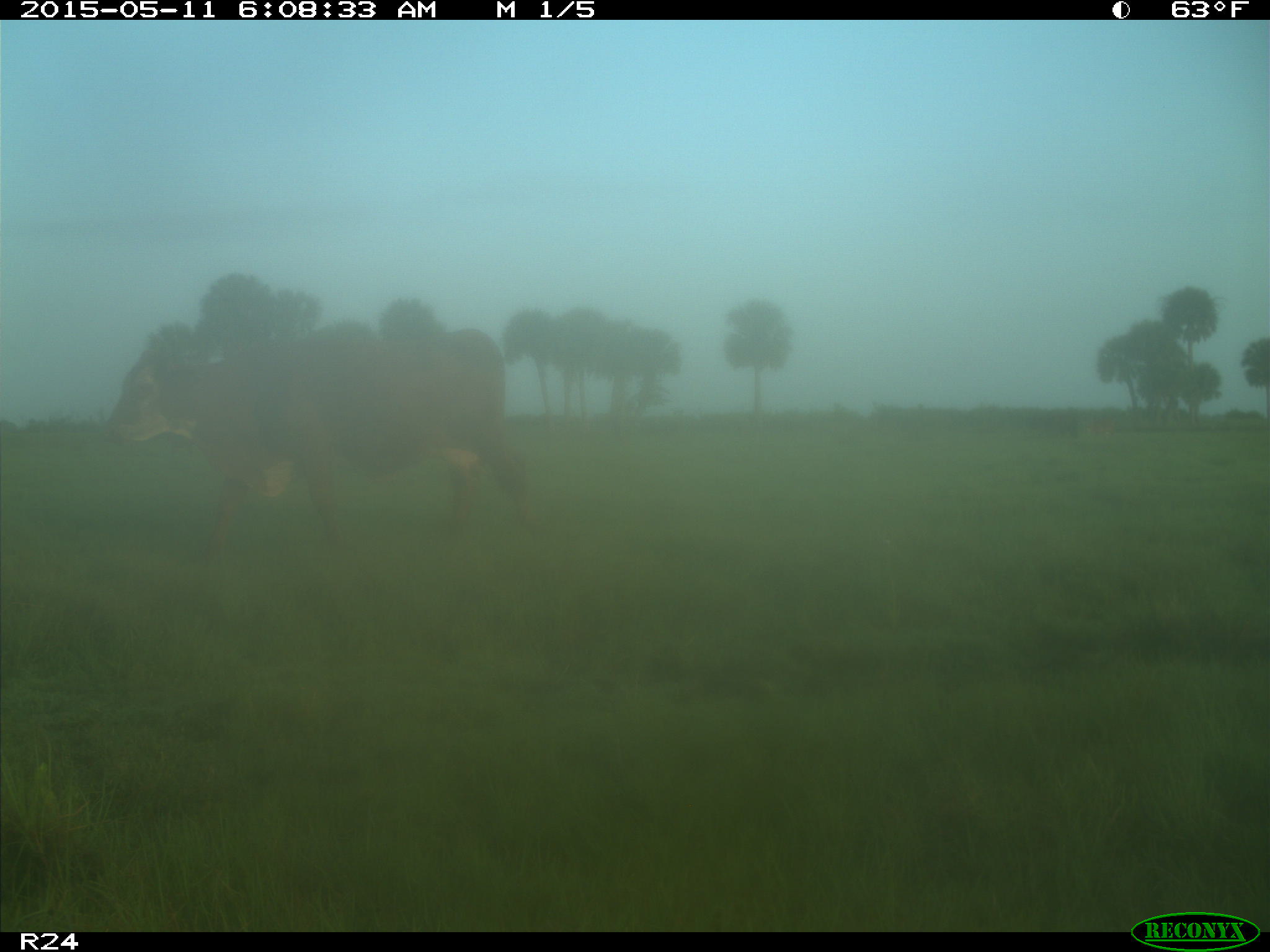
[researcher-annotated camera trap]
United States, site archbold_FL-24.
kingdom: Animalia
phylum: Chordata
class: Mammalia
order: Artiodactyla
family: Bovidae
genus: Bos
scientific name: Bos taurus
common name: domestic cow